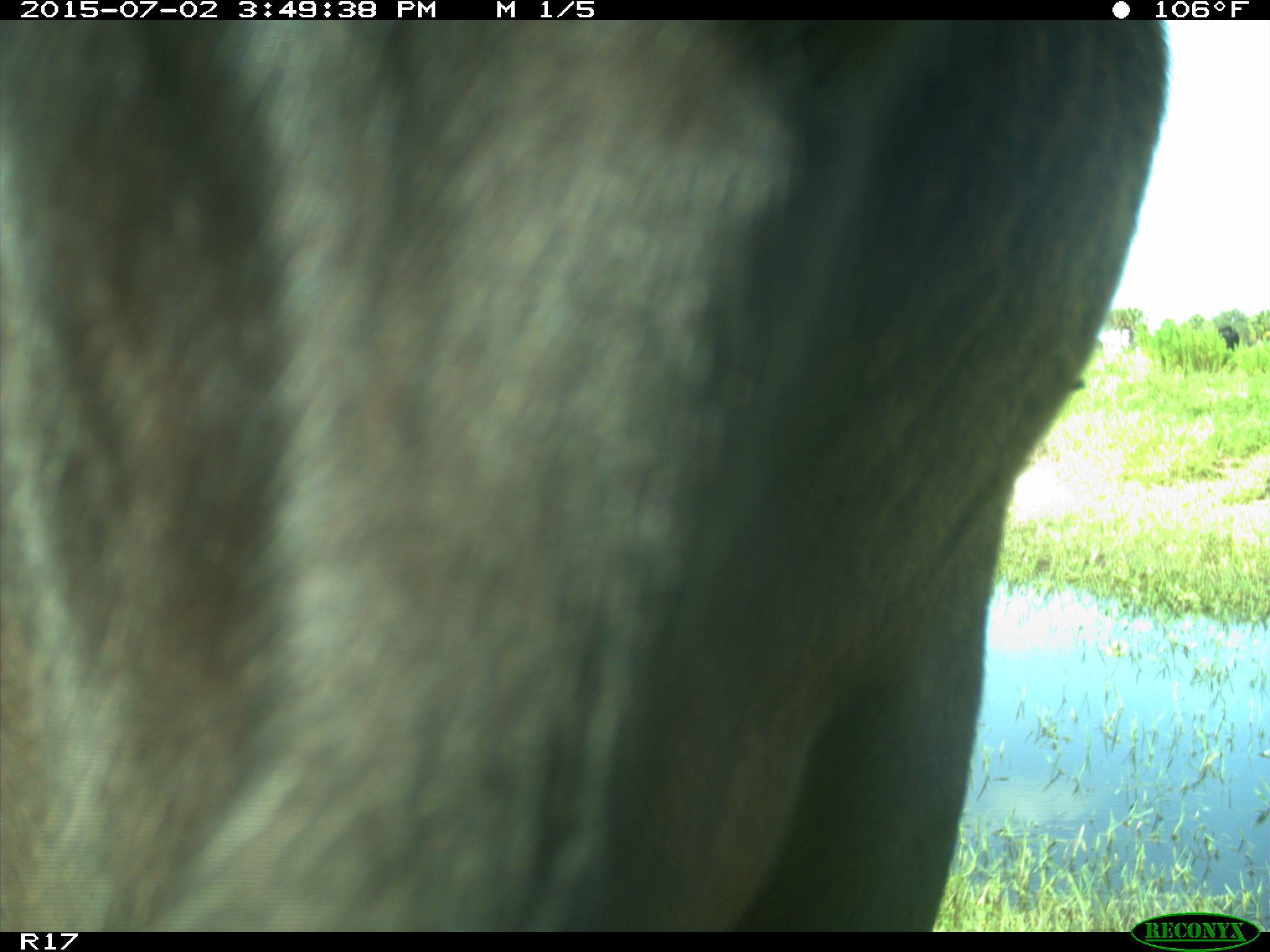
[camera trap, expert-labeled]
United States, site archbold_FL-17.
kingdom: Animalia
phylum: Chordata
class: Mammalia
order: Artiodactyla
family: Bovidae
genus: Bos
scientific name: Bos taurus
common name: domestic cow